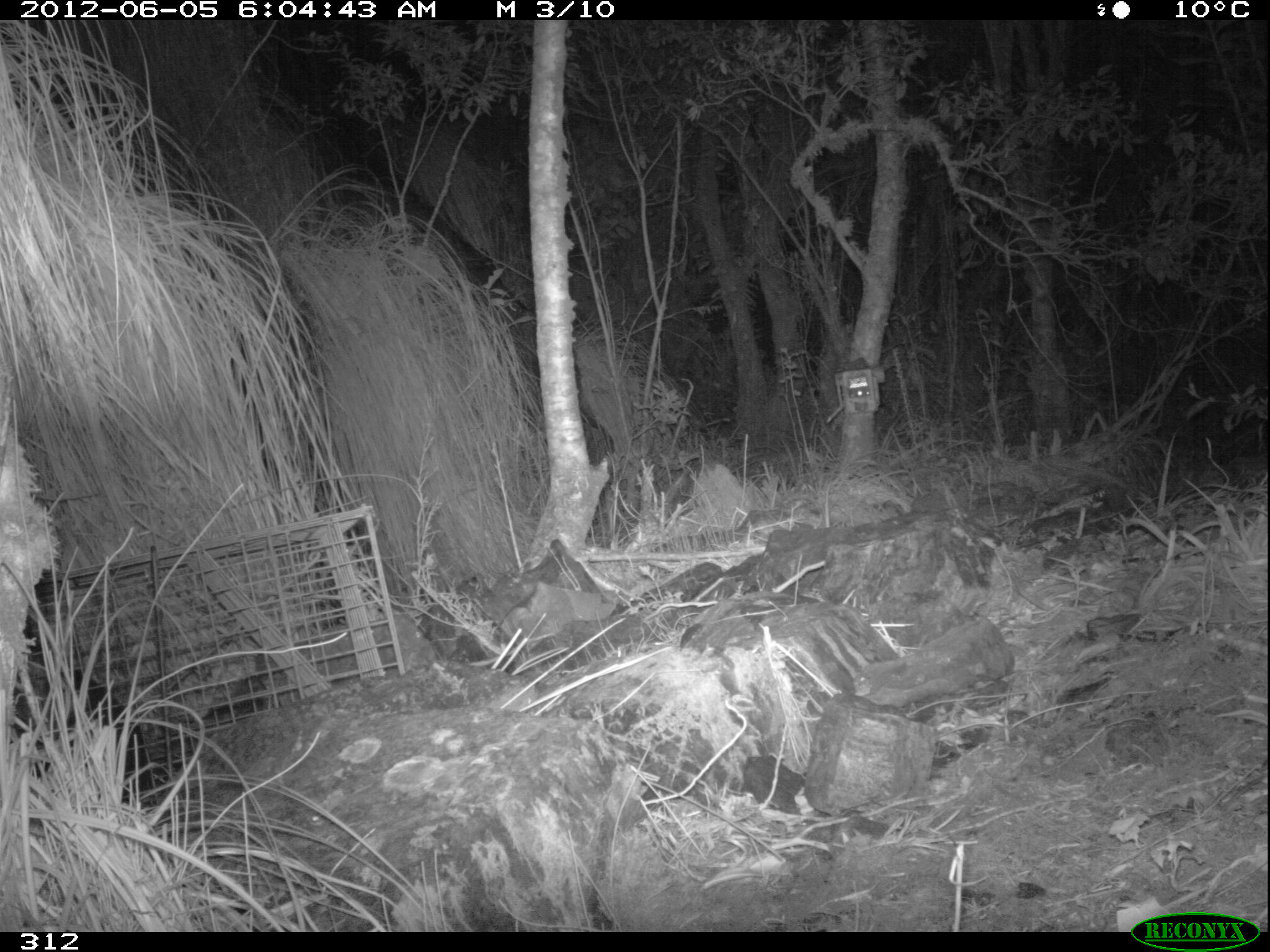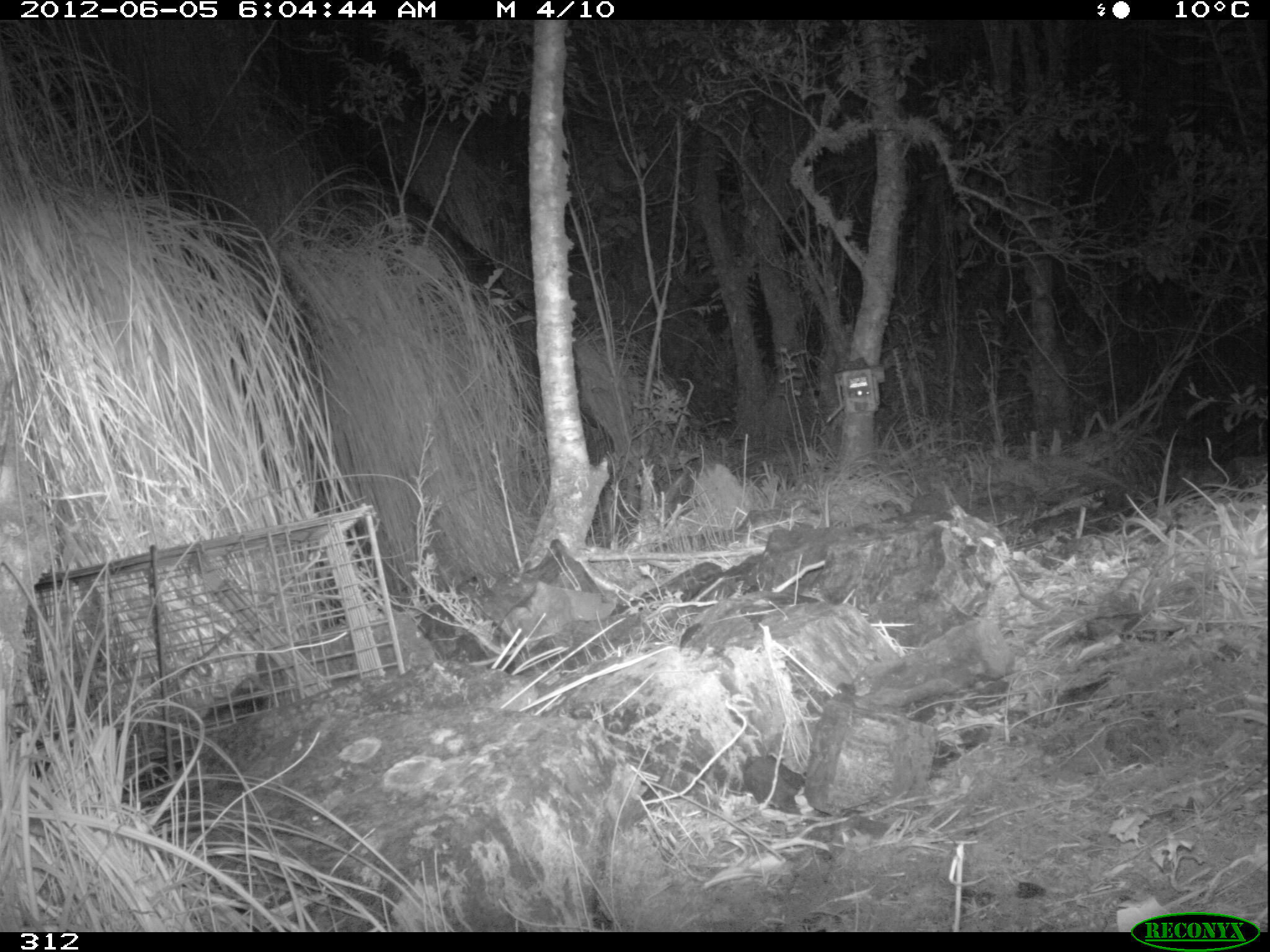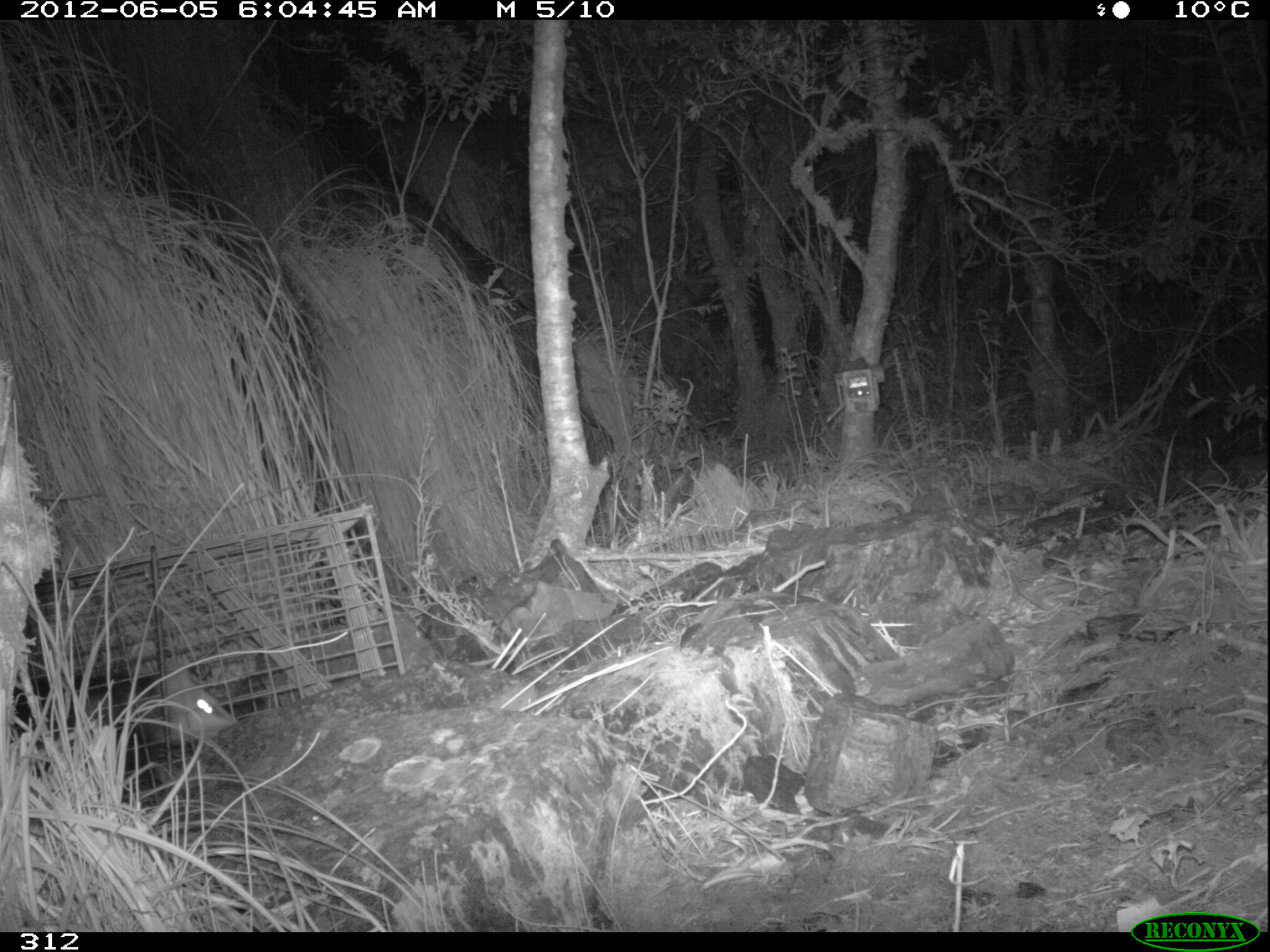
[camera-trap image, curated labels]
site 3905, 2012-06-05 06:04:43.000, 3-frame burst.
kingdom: Animalia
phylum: Chordata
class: Mammalia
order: Didelphimorphia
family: Didelphidae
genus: Didelphis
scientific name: Didelphis pernigra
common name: andean white-eared opossum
Didelphis pernigra (andean white-eared opossum).